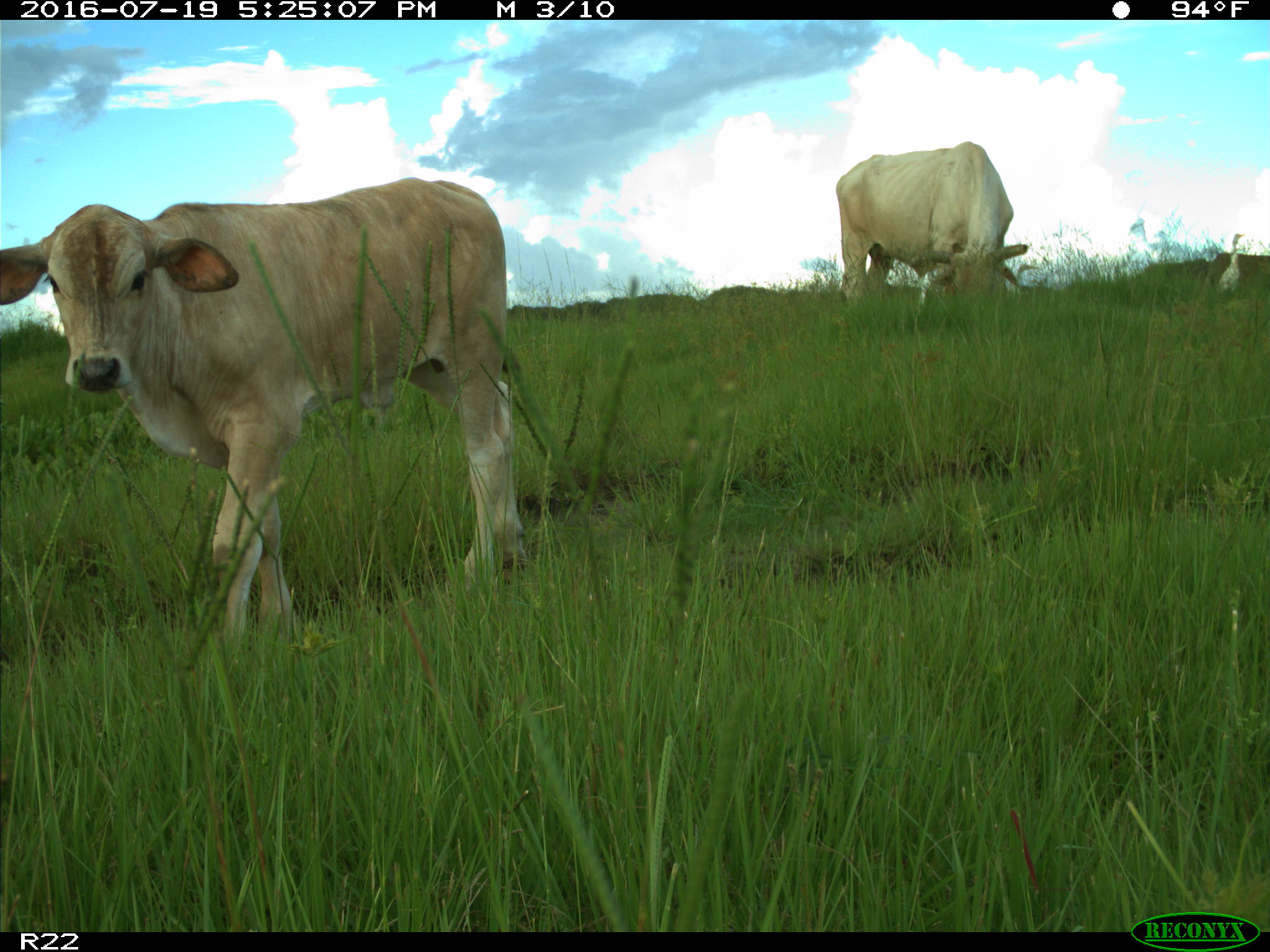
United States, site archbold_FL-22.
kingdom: Animalia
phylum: Chordata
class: Mammalia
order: Artiodactyla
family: Bovidae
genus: Bos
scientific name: Bos taurus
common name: domestic cow